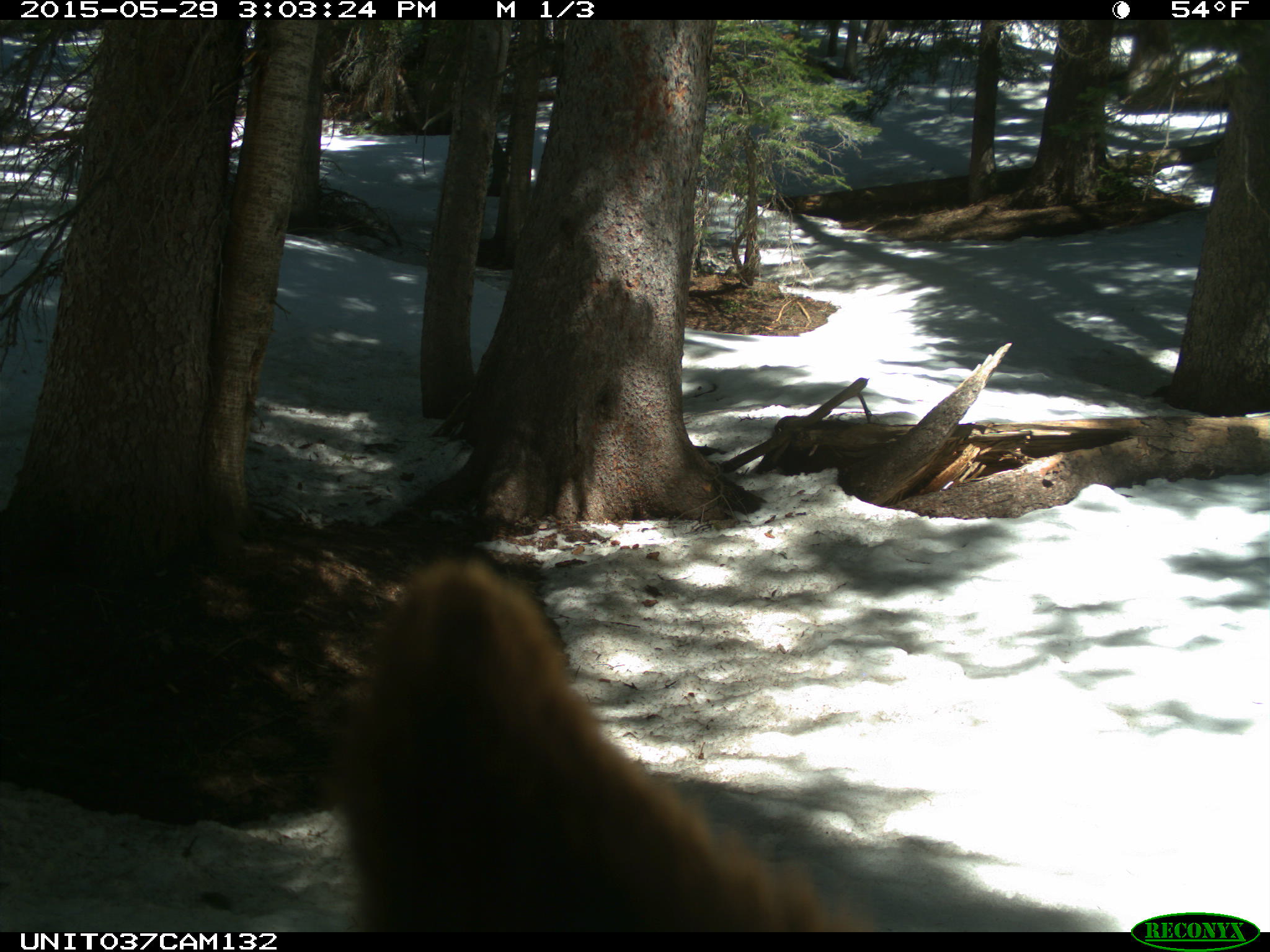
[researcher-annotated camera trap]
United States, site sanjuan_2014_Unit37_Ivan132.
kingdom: Animalia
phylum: Chordata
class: Mammalia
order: Carnivora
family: Ursidae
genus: Ursus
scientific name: Ursus americanus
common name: american black bear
Ursus americanus (american black bear).